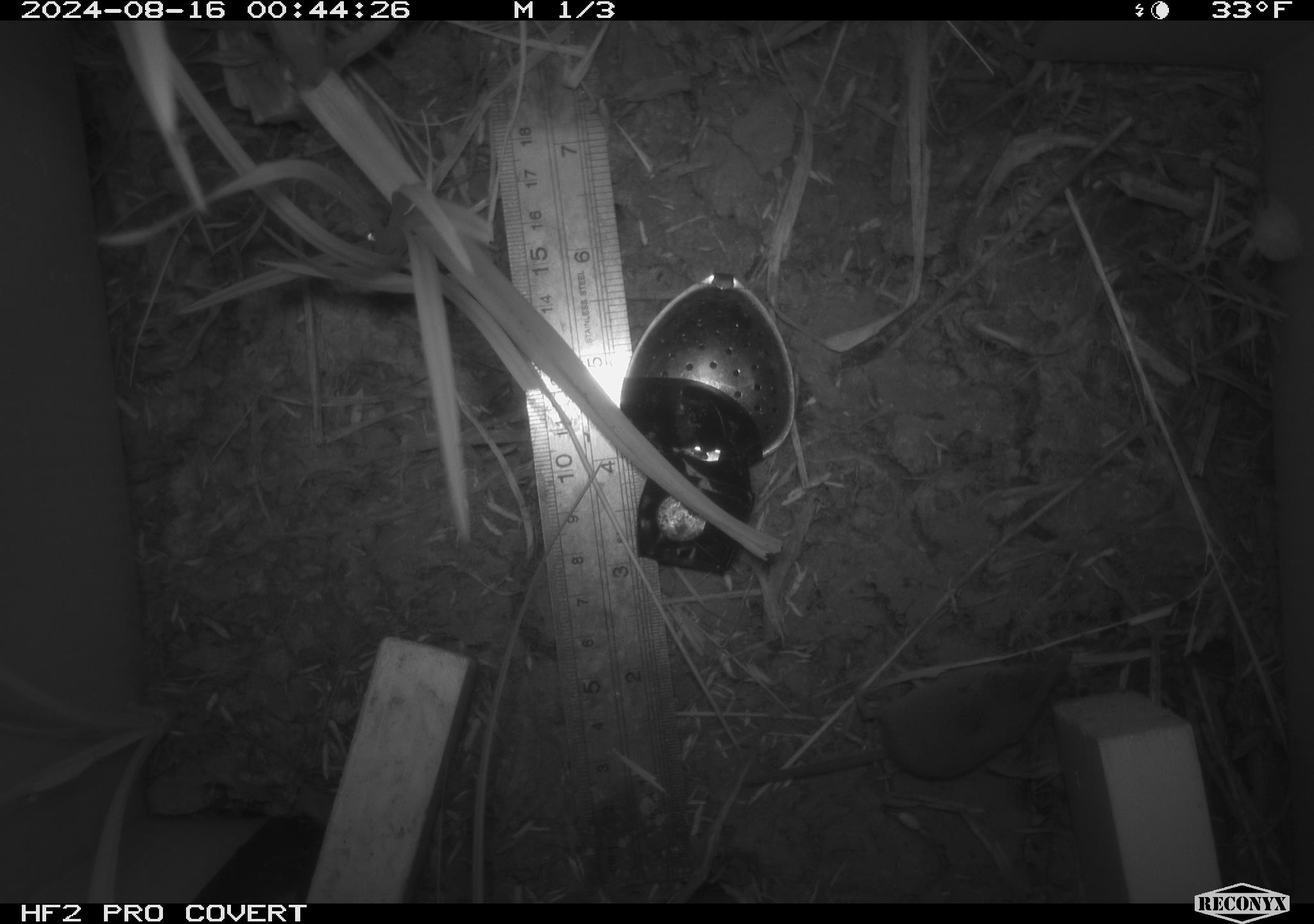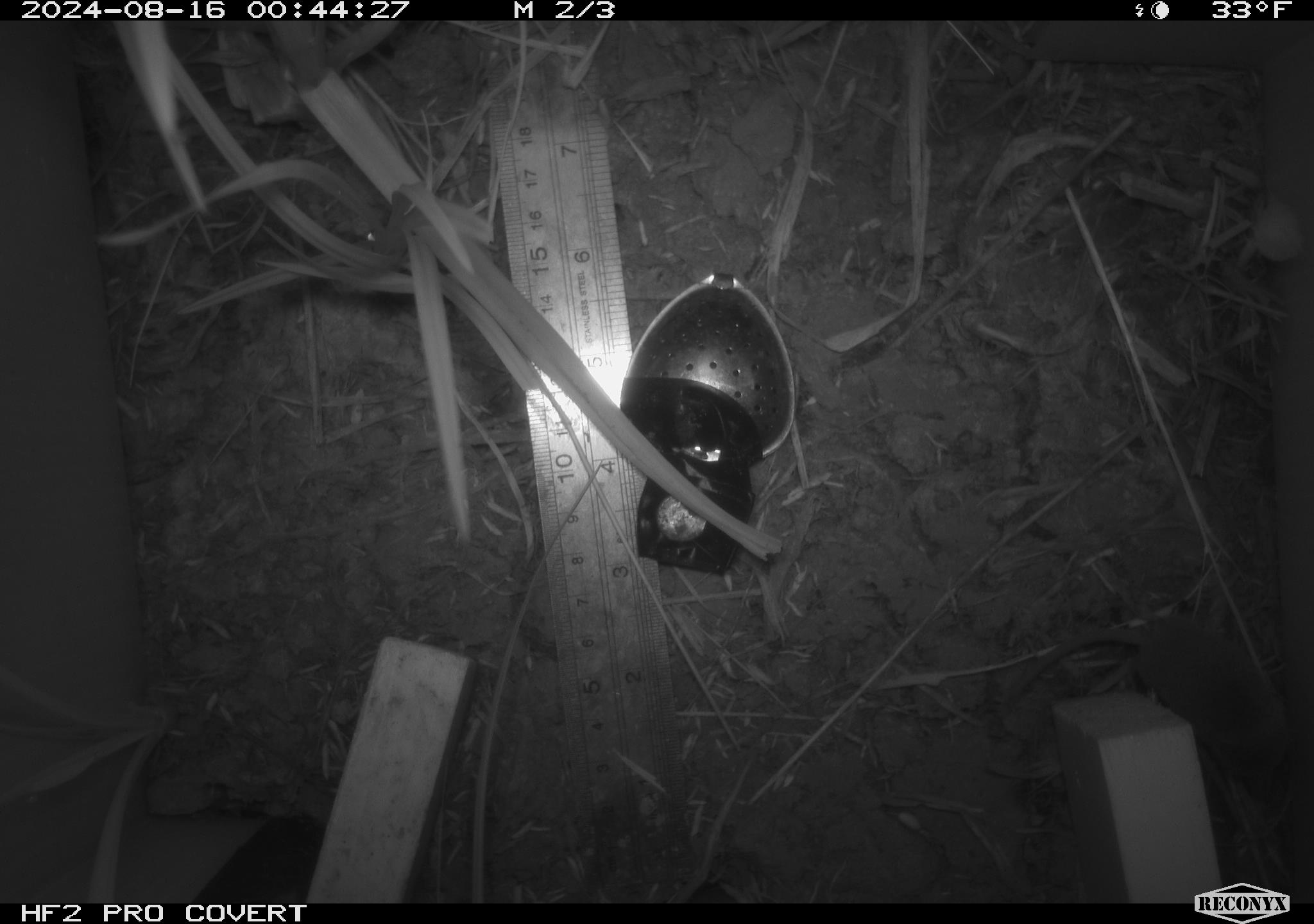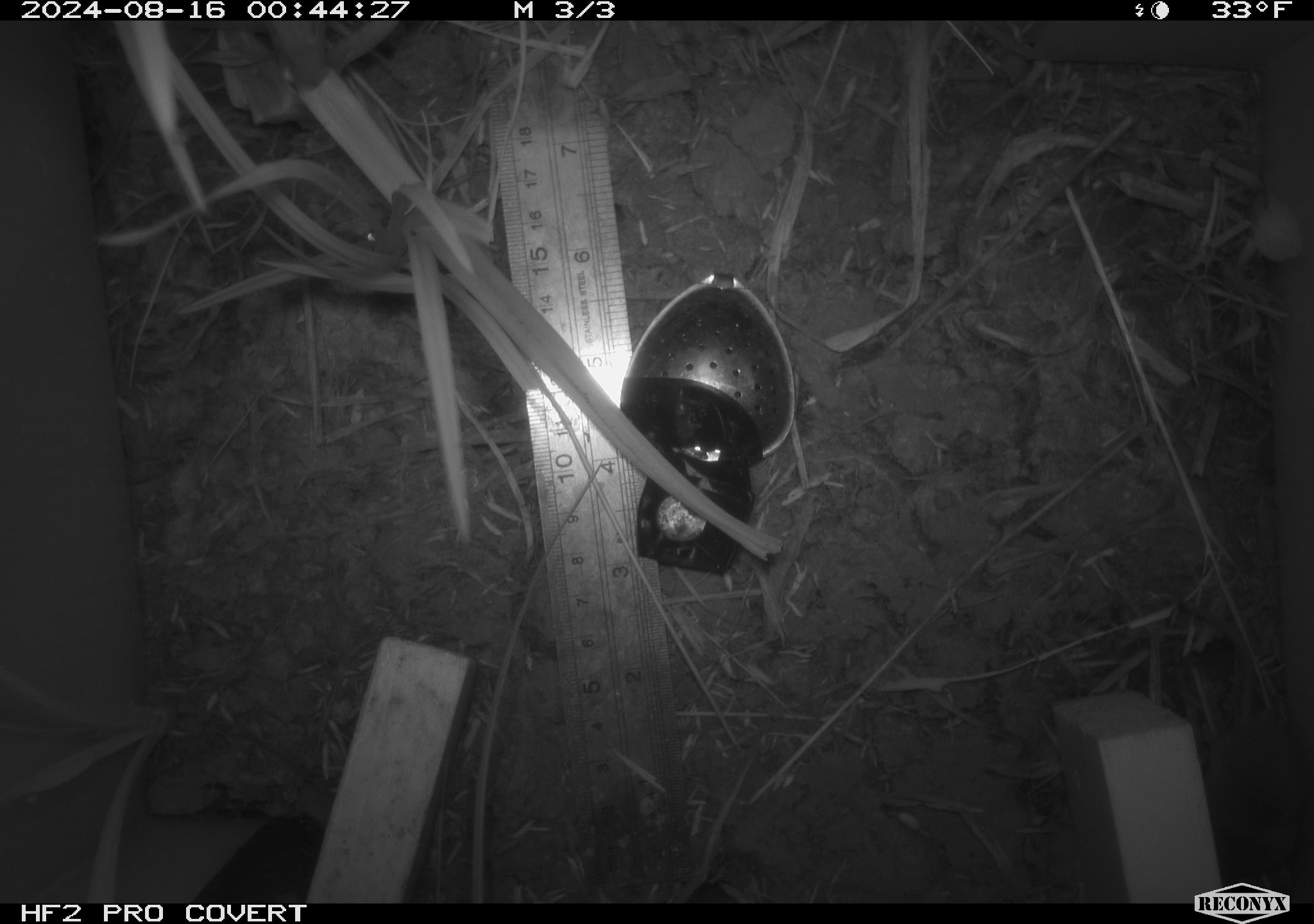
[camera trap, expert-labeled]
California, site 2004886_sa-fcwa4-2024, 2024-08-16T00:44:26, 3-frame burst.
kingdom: Animalia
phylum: Chordata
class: Mammalia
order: Rodentia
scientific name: Rodentia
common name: rodent